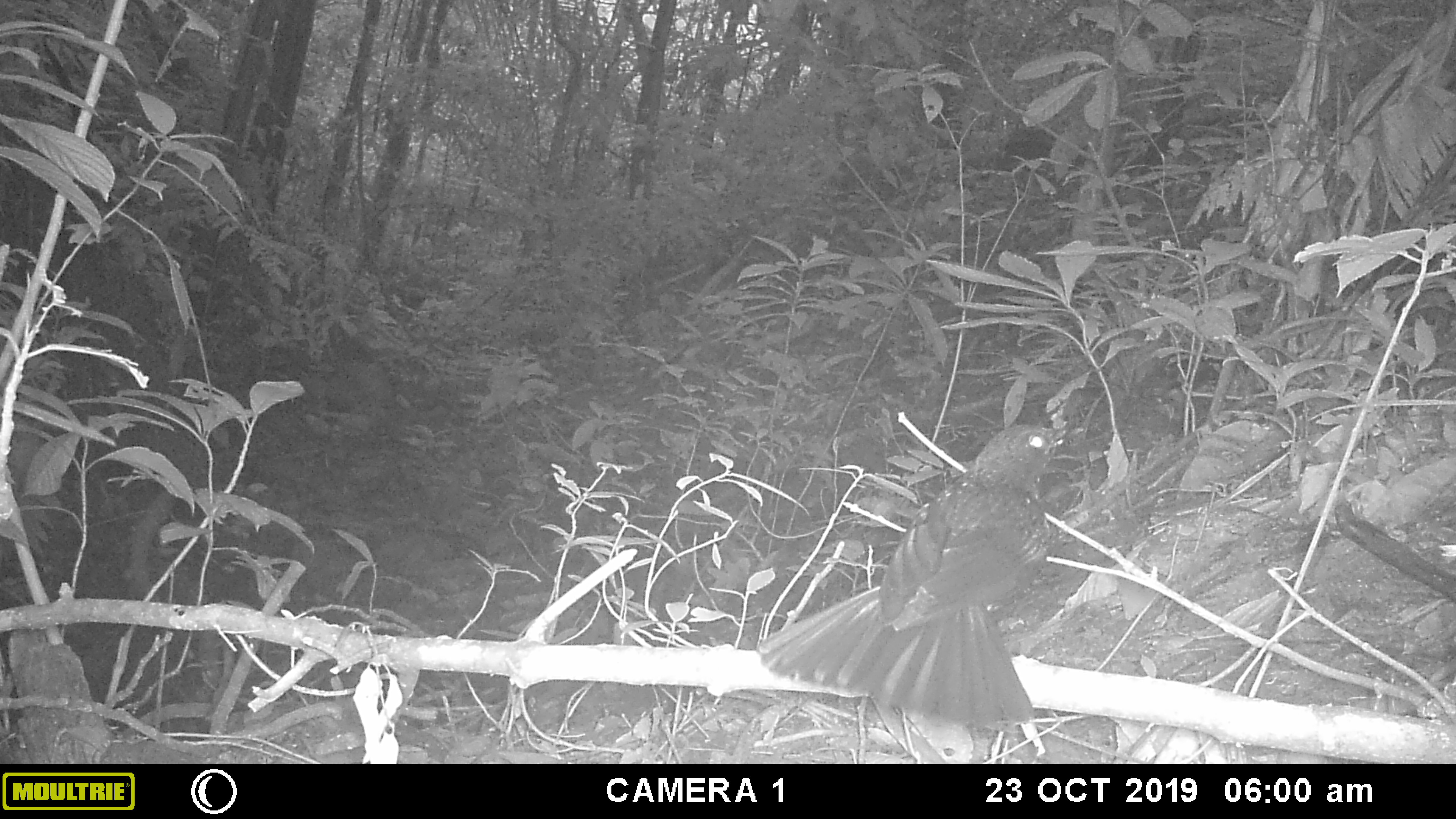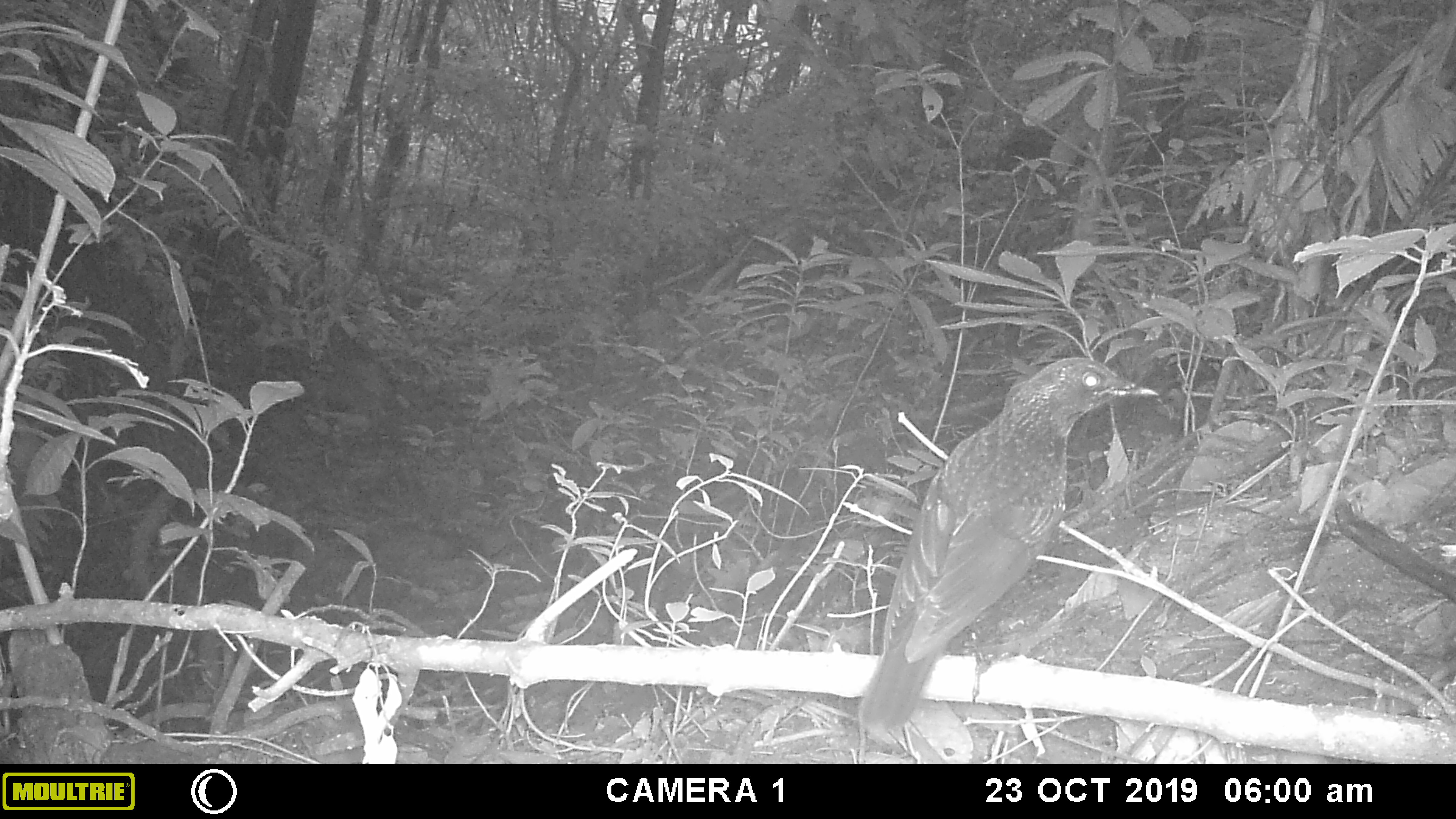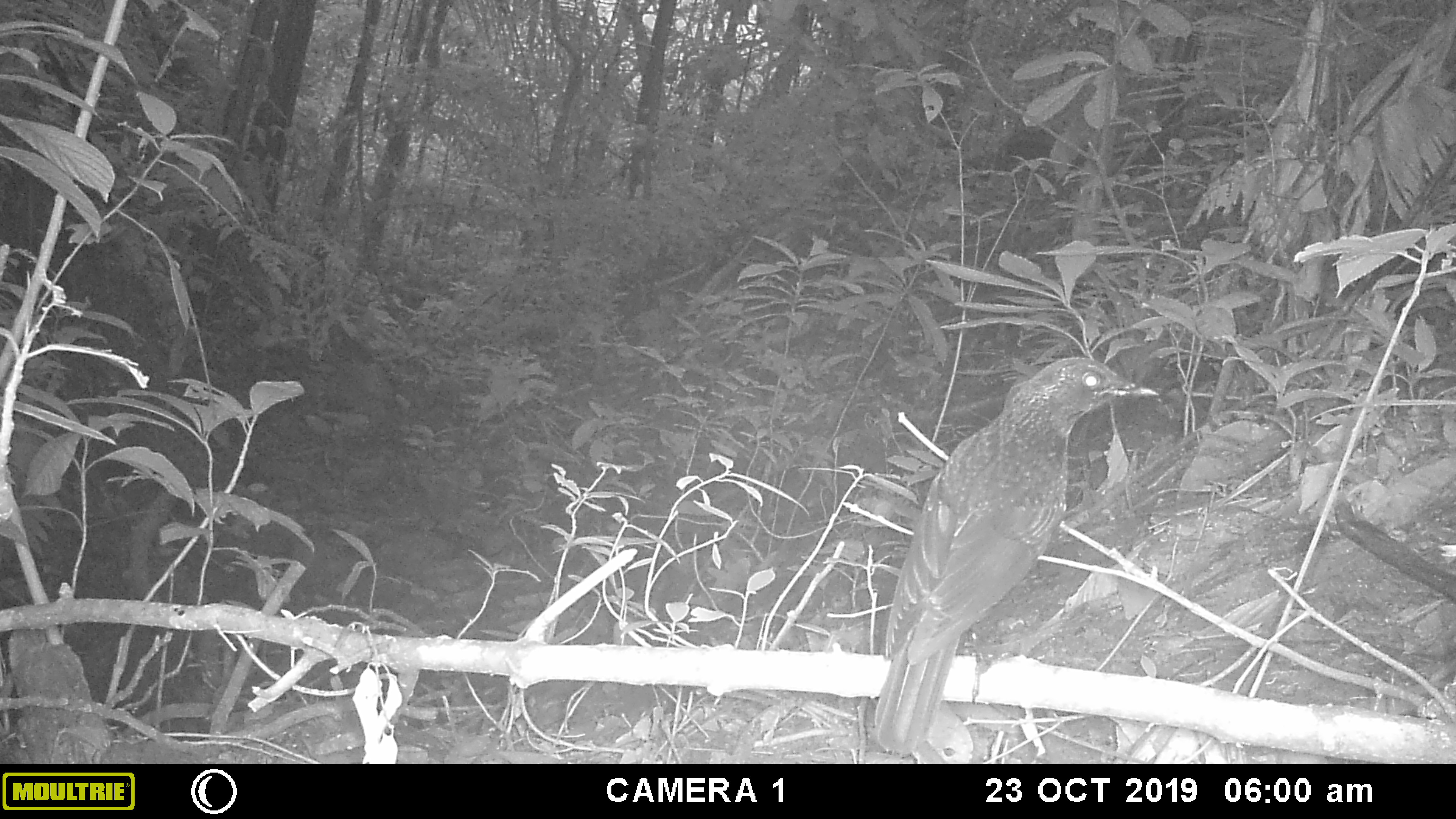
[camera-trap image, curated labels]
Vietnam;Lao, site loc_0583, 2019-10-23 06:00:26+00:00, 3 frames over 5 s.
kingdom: Animalia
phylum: Chordata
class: Aves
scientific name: Aves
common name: bird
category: unidentified bird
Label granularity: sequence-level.